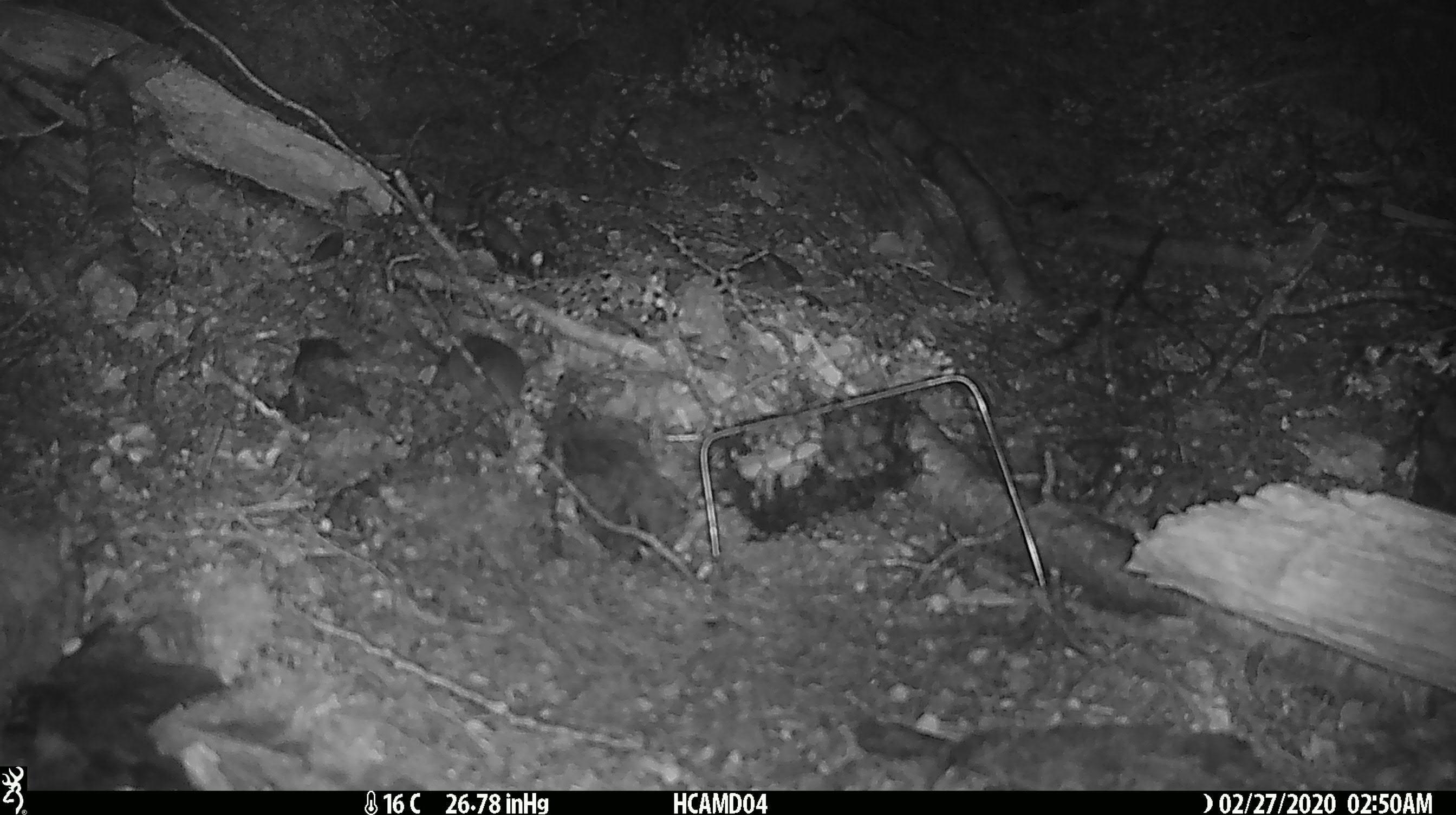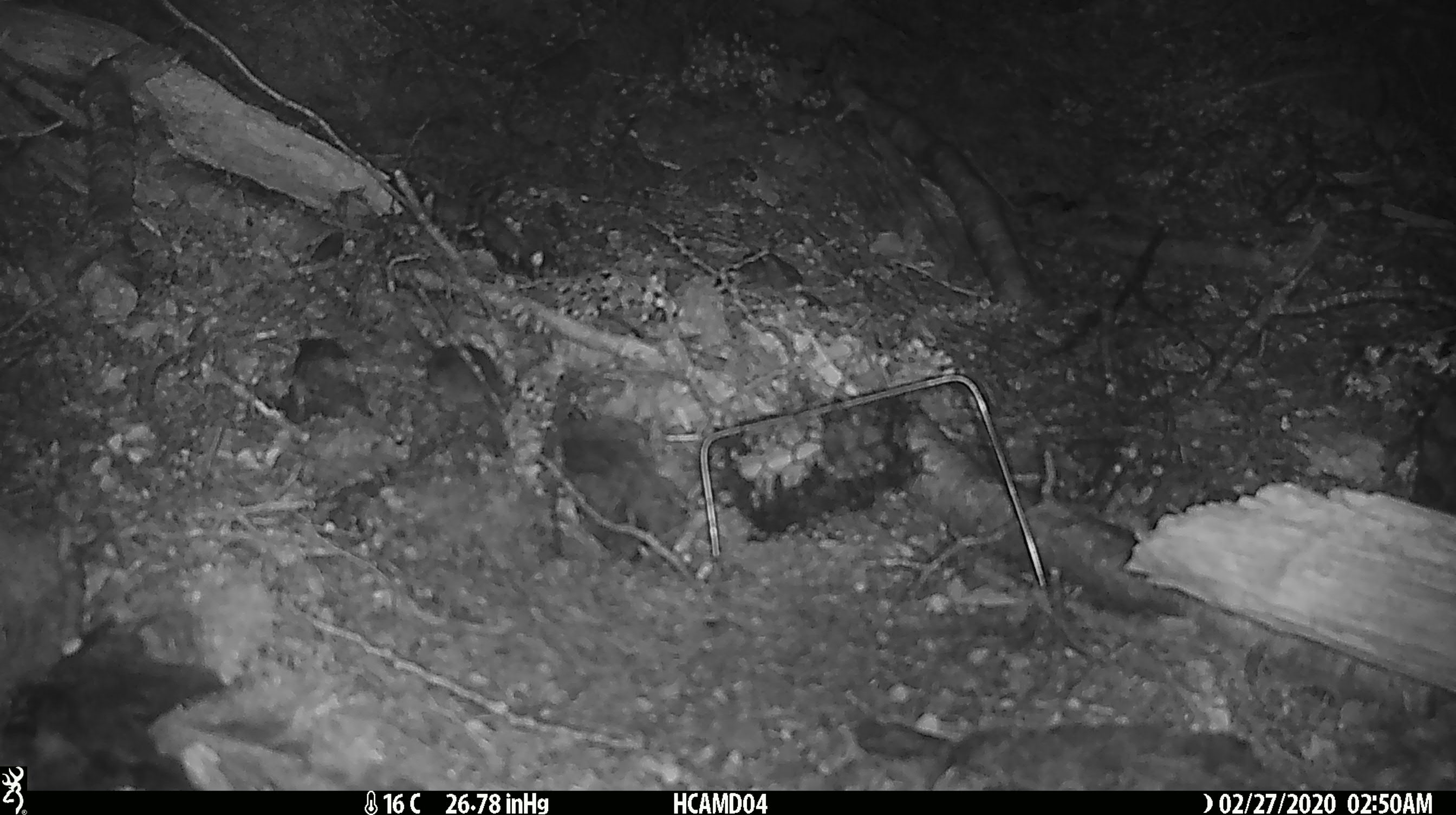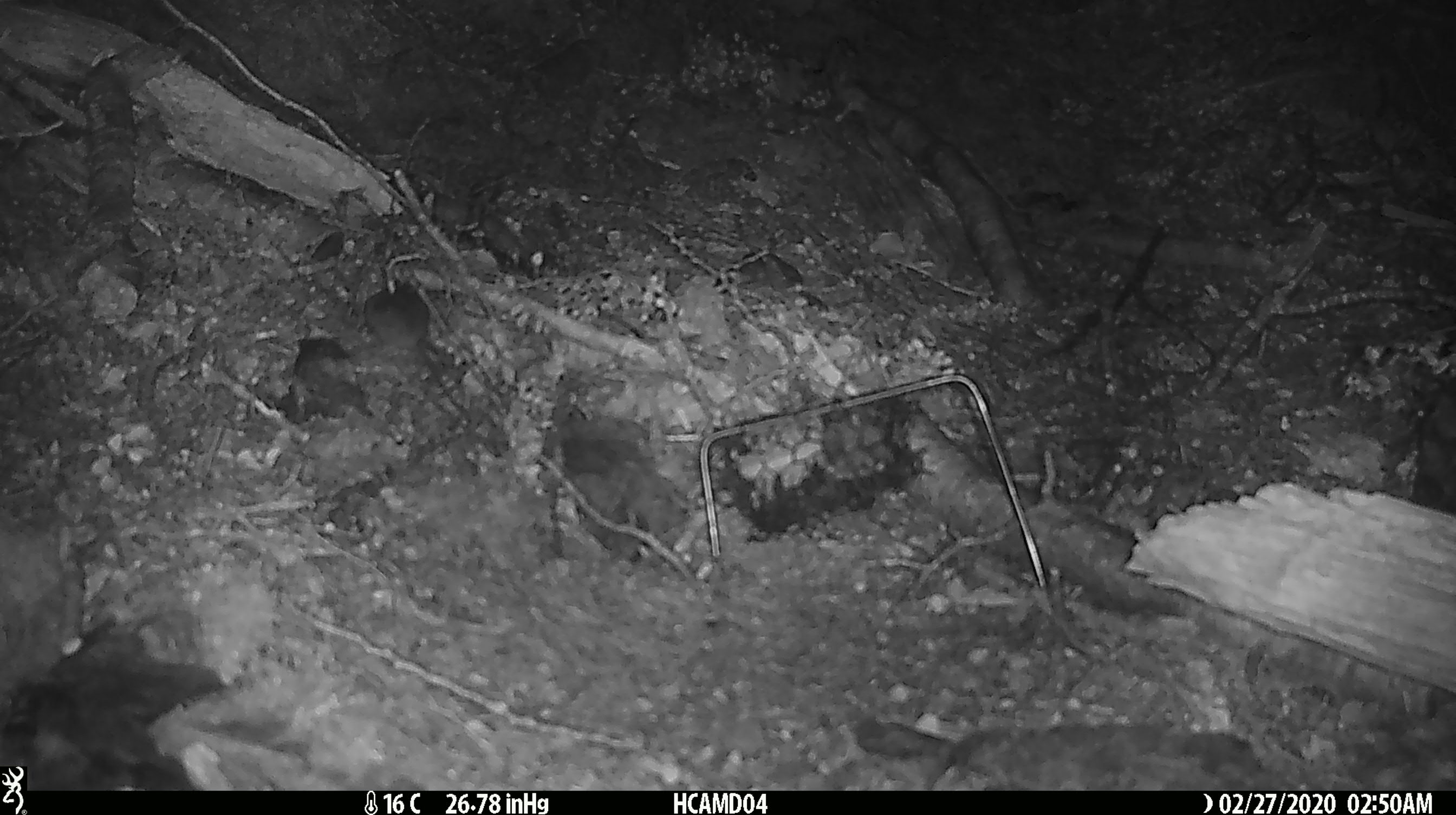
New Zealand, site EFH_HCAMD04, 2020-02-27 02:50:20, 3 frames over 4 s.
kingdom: Animalia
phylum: Chordata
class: Mammalia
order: Rodentia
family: Muridae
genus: Mus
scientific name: Mus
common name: mouse